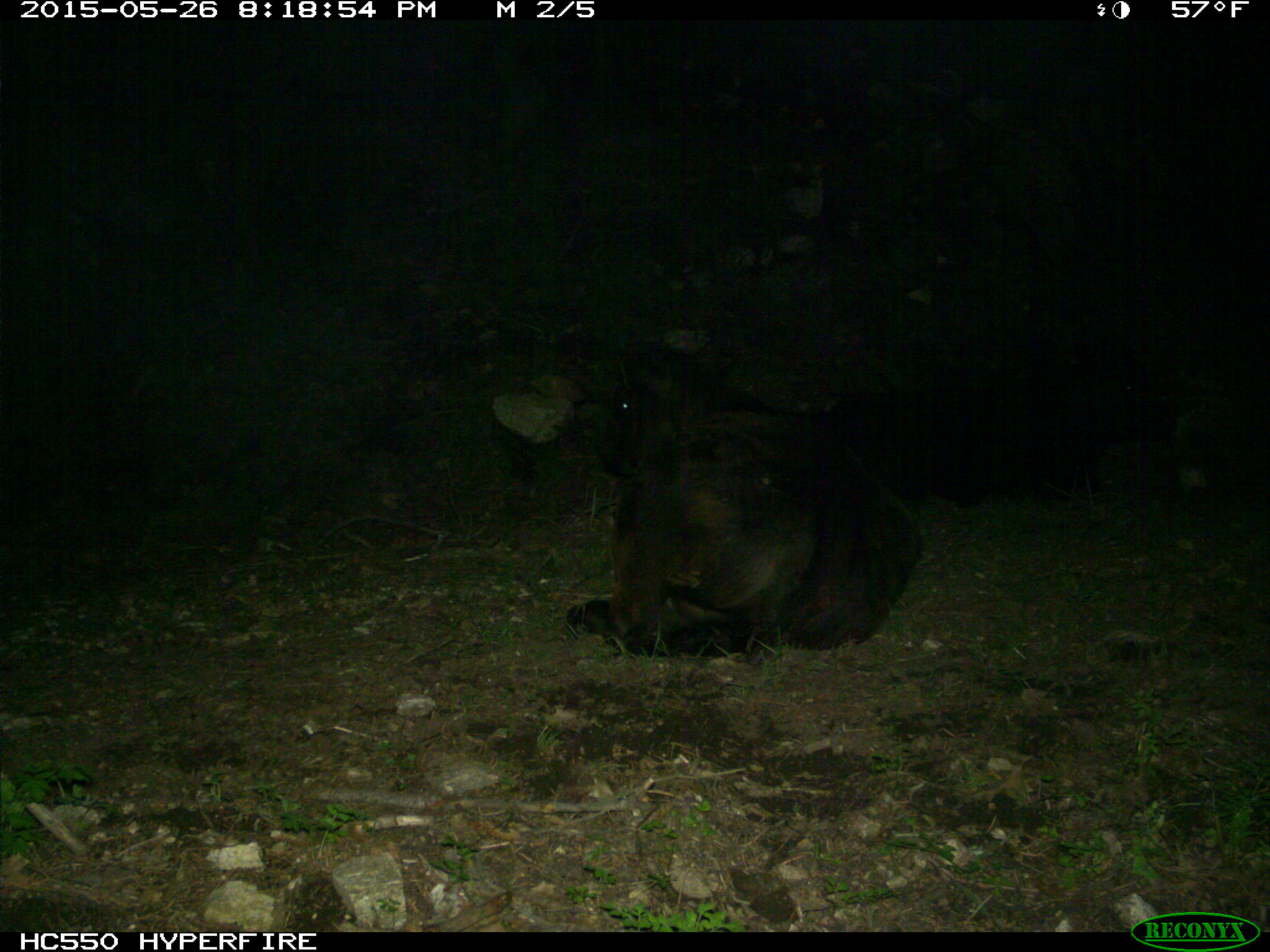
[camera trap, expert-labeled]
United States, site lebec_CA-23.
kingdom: Animalia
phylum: Chordata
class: Mammalia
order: Artiodactyla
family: Bovidae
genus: Bos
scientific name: Bos taurus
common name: domestic cow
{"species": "Bos taurus (domestic cow)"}